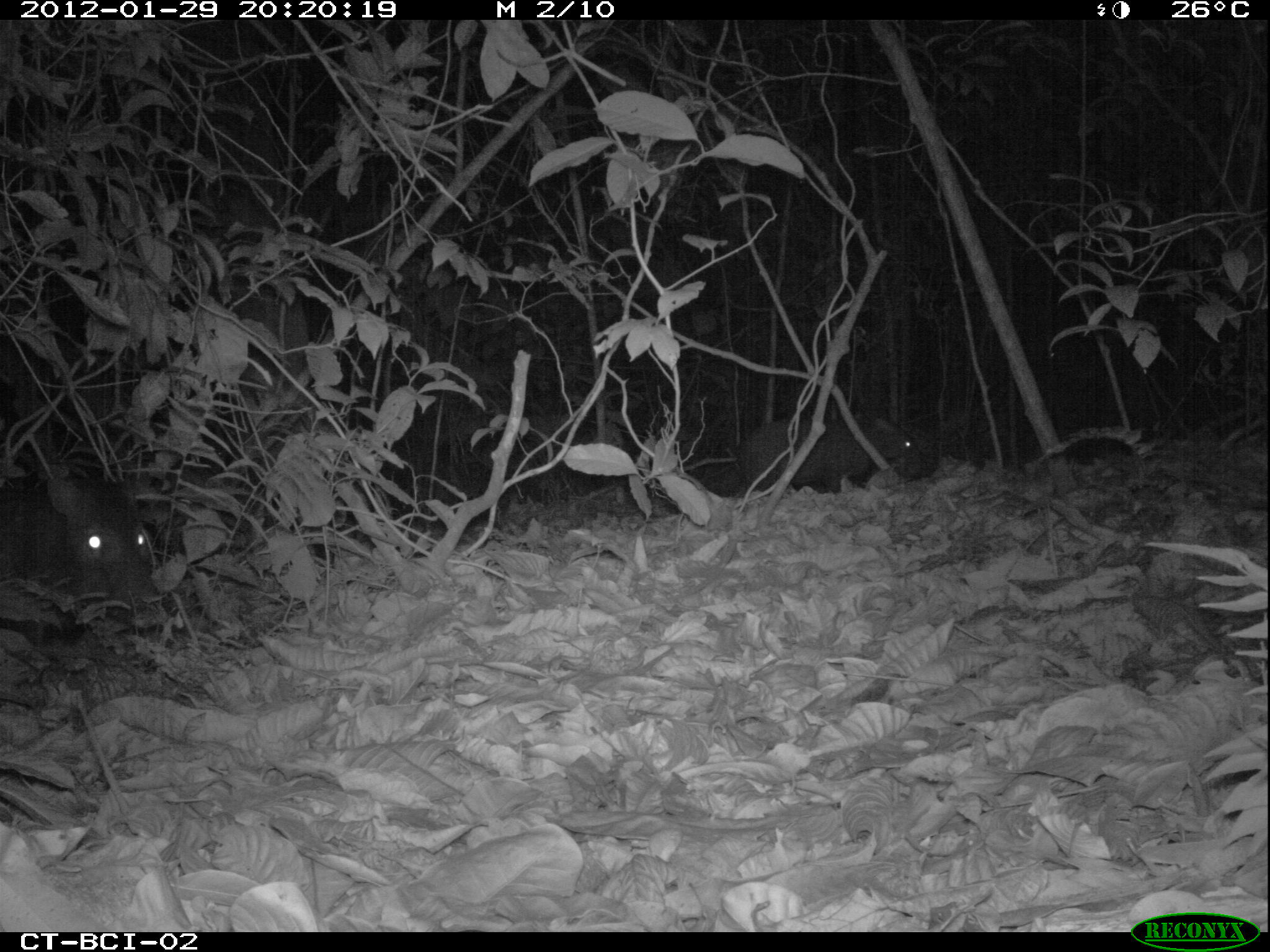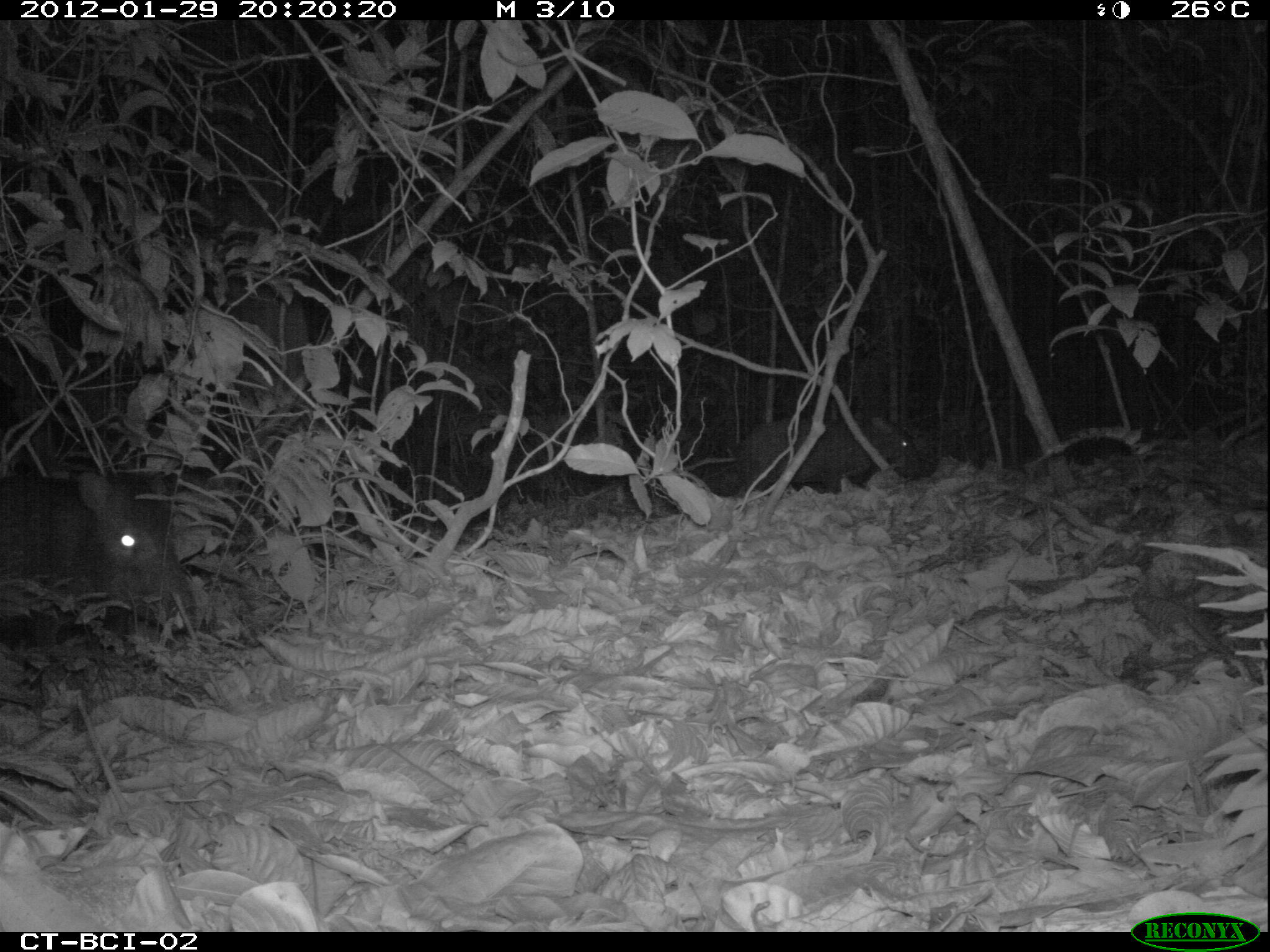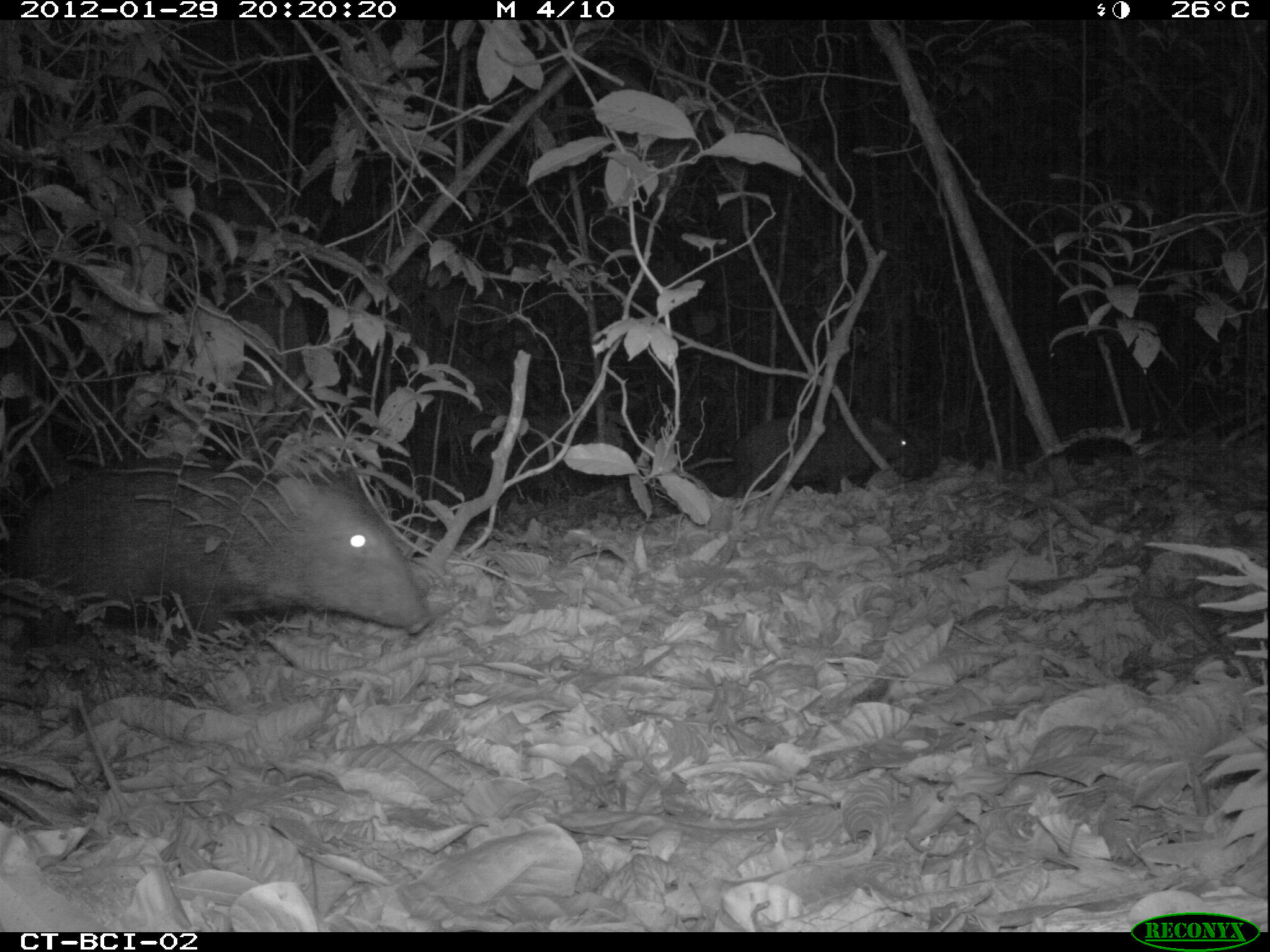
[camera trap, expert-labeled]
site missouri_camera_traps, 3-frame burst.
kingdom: Animalia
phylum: Chordata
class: Mammalia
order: Artiodactyla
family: Tayassuidae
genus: Pecari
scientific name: Pecari tajacu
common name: collared peccary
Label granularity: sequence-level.